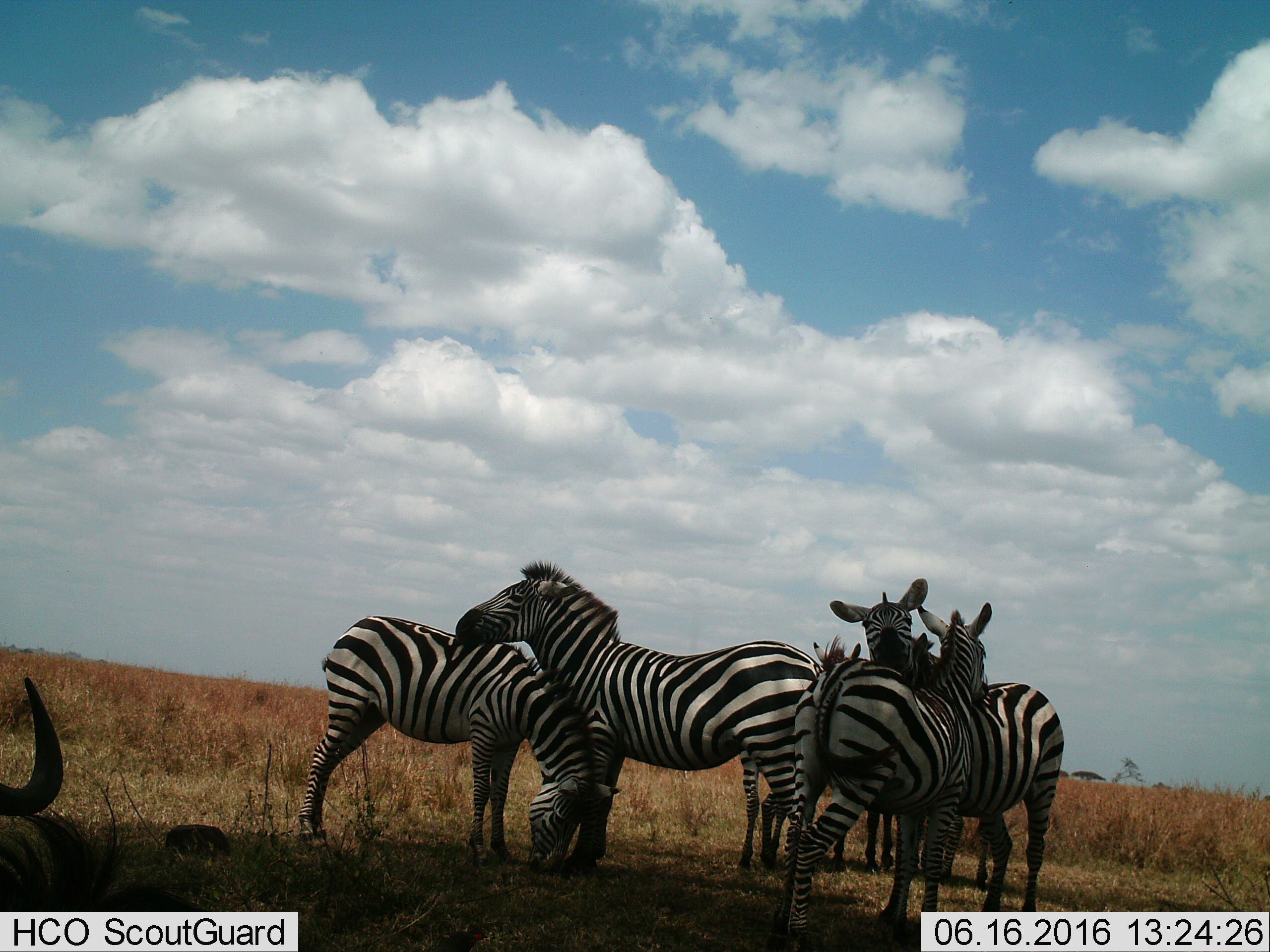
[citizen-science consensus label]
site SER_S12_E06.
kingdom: Animalia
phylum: Chordata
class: Mammalia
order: Artiodactyla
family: Bovidae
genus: Connochaetes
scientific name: Connochaetes taurinus taurinus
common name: blue wildebeest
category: wildebeestblue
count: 1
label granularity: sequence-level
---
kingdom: Animalia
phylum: Chordata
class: Mammalia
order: Perissodactyla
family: Equidae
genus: Equus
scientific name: Equus quagga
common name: plains zebra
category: zebraplains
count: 5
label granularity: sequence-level